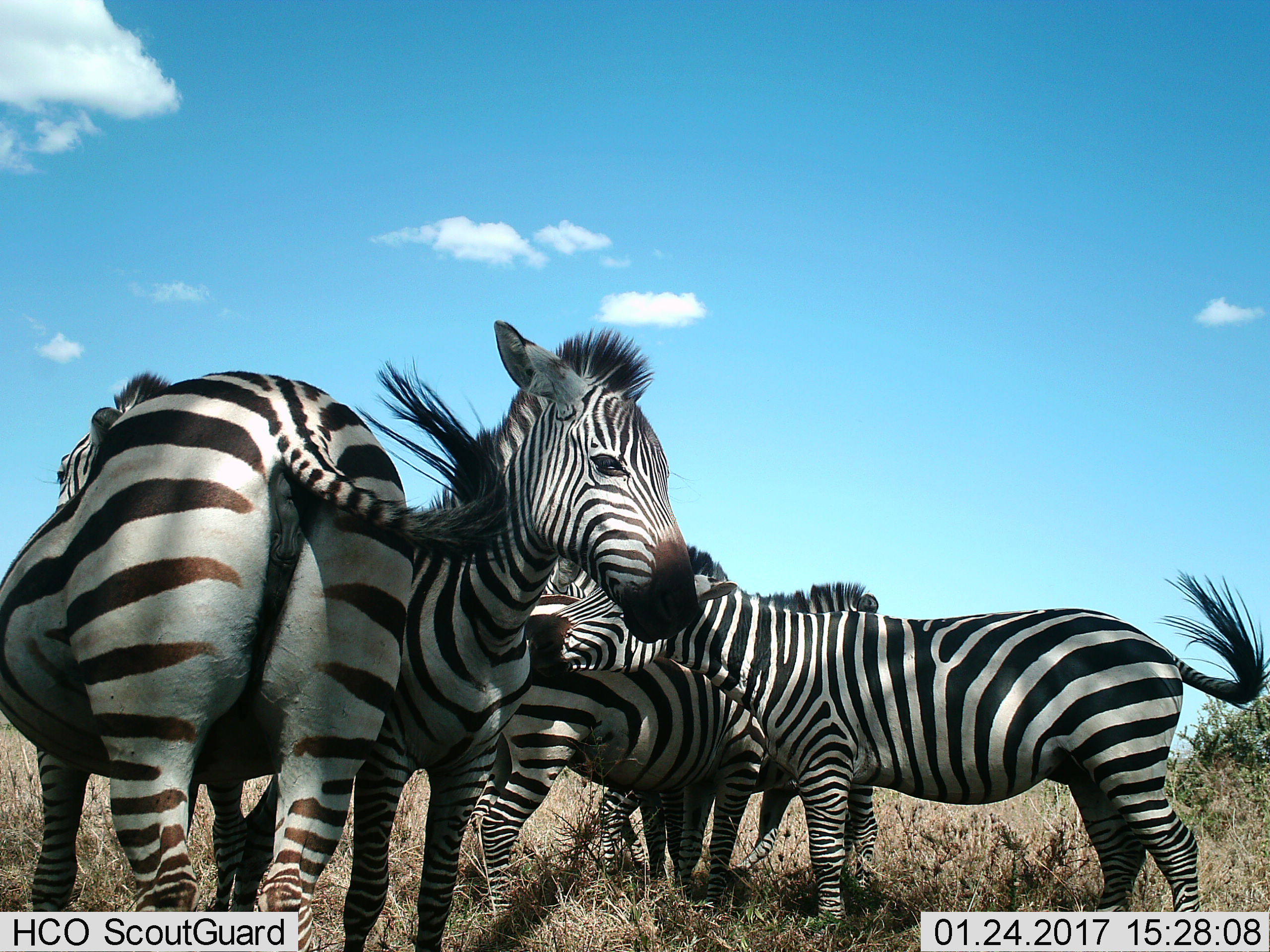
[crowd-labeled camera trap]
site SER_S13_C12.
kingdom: Animalia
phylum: Chordata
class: Mammalia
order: Perissodactyla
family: Equidae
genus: Equus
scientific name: Equus quagga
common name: plains zebra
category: zebraplains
Zebraplains (plains zebra) (Equus quagga), count 5. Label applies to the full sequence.